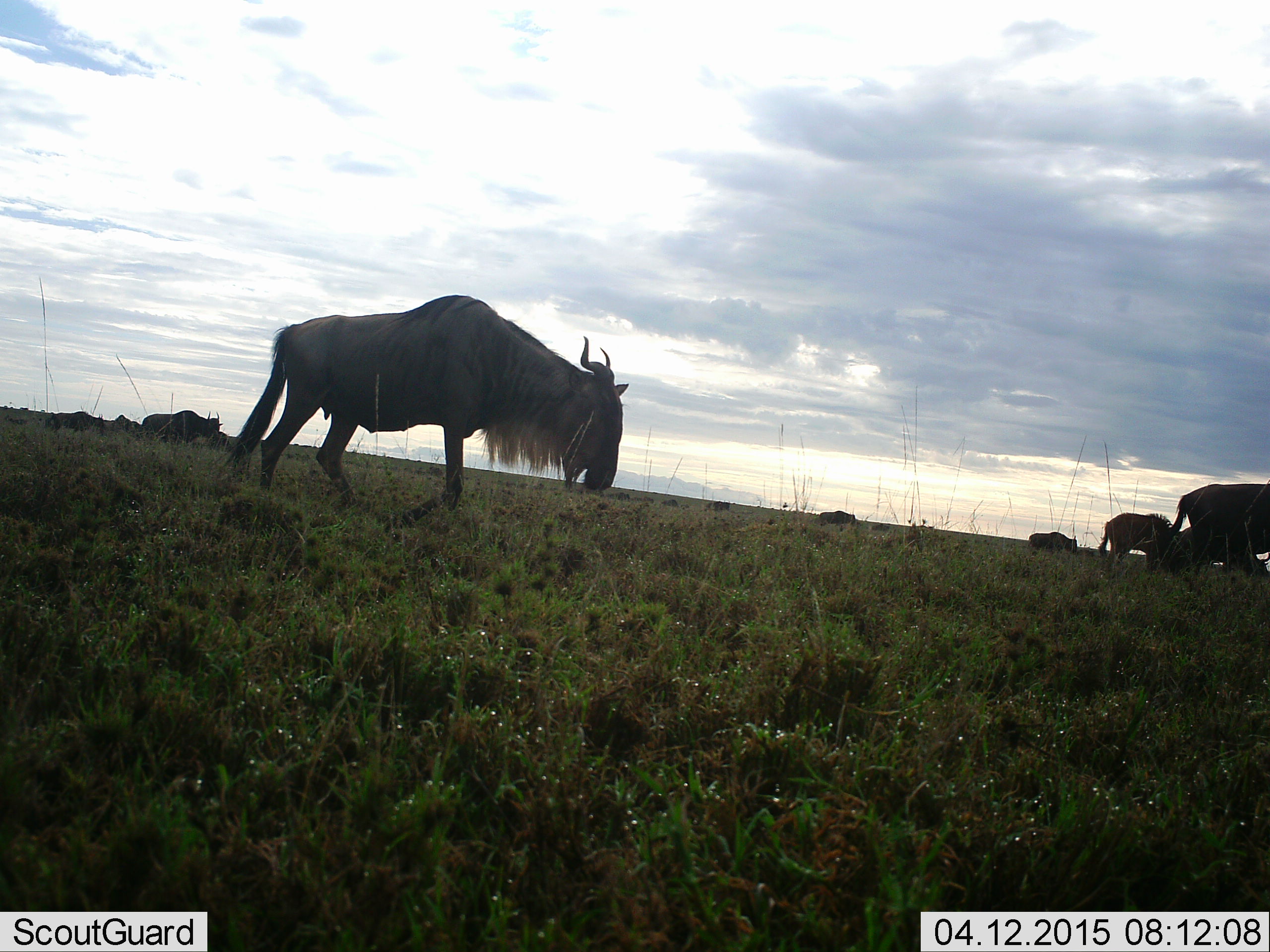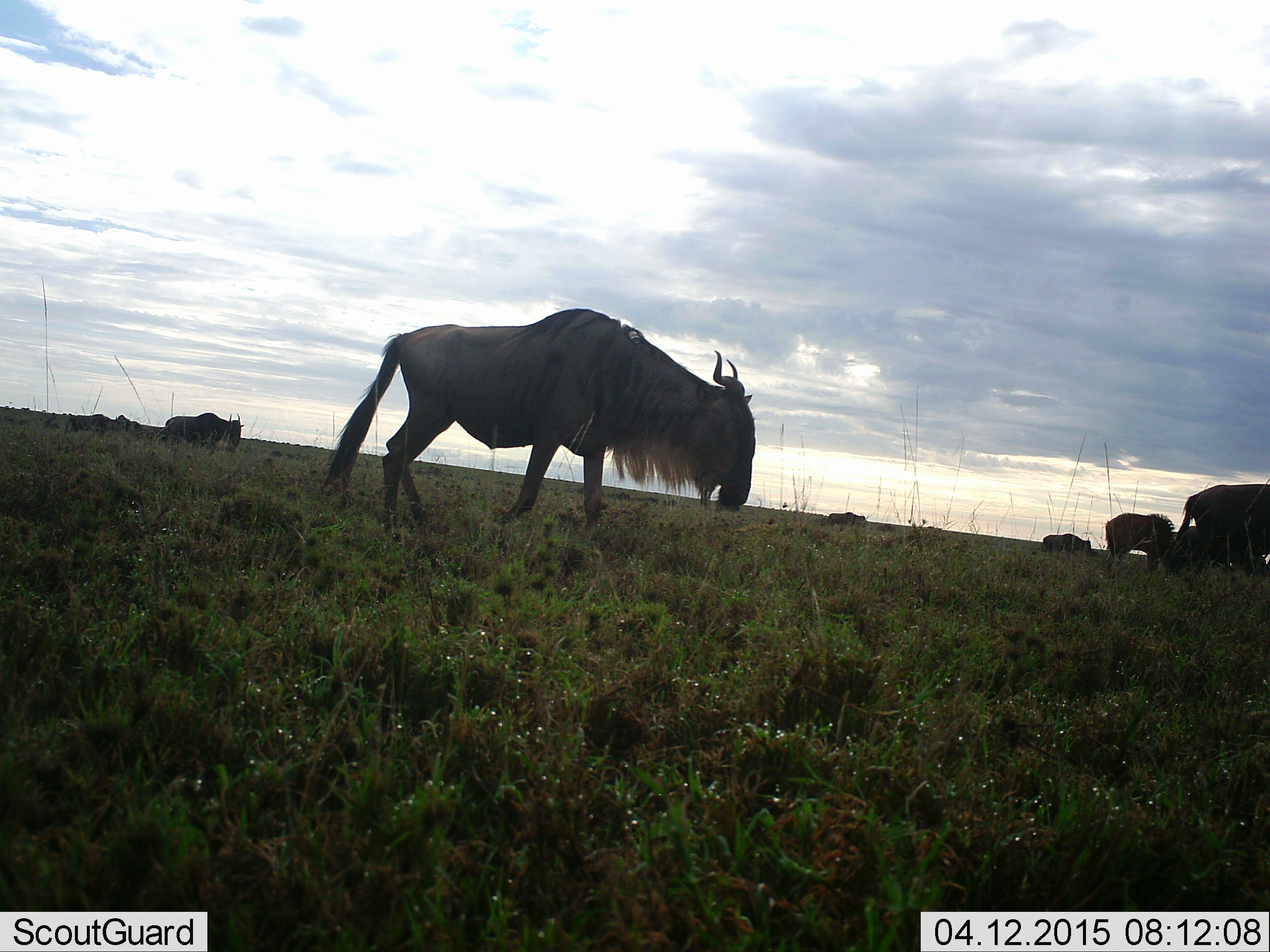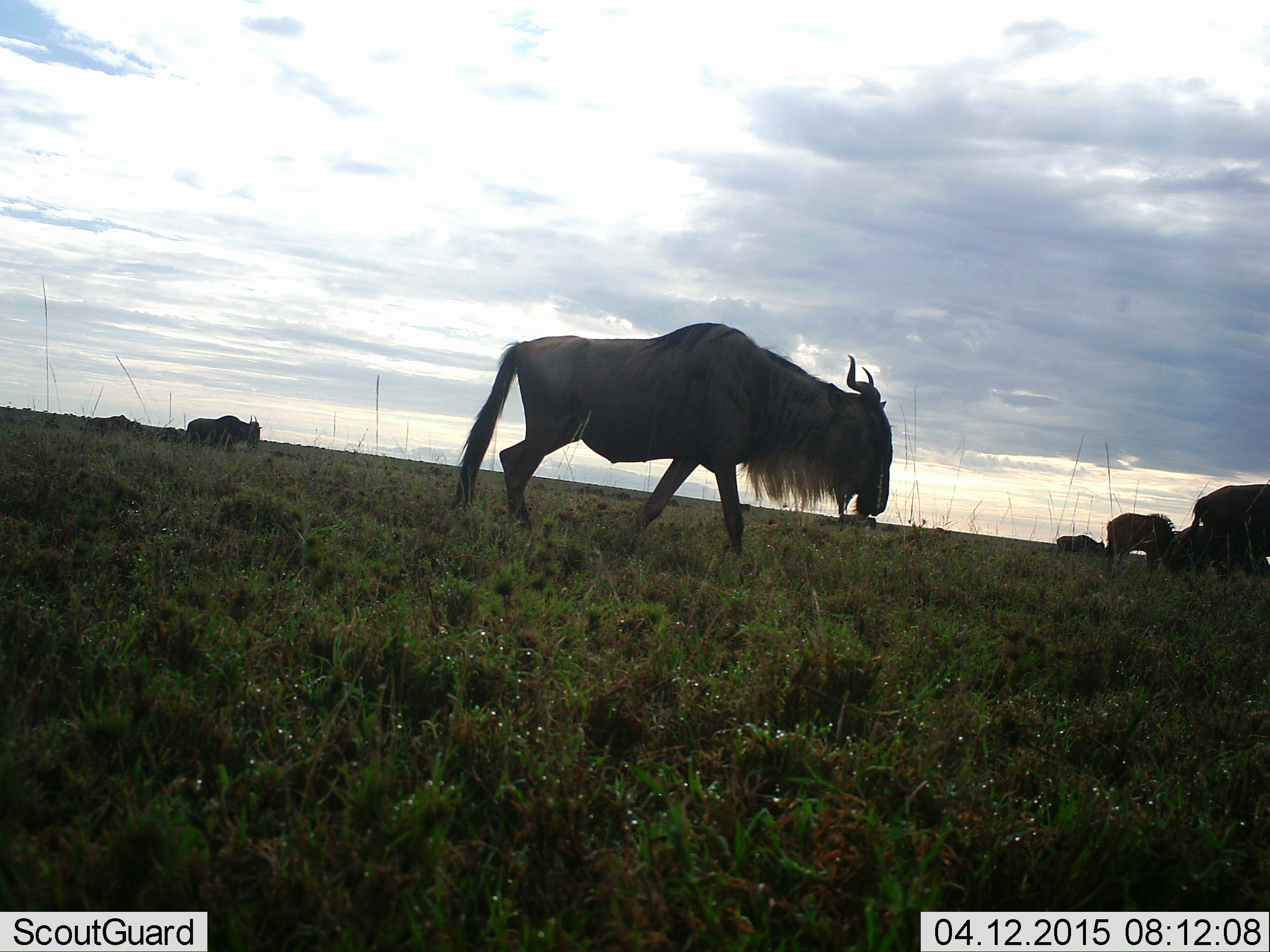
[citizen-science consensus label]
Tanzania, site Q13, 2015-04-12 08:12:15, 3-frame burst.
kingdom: Animalia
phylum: Chordata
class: Mammalia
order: Artiodactyla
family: Bovidae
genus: Connochaetes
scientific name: Connochaetes taurinus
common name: blue wildebeest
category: wildebeest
Wildebeest (blue wildebeest) (Connochaetes taurinus), count 8. Behavior (volunteer vote fractions): standing 40%, resting 0%, moving 100%, interacting 0%. Young present (vote fraction): 20%. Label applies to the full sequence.